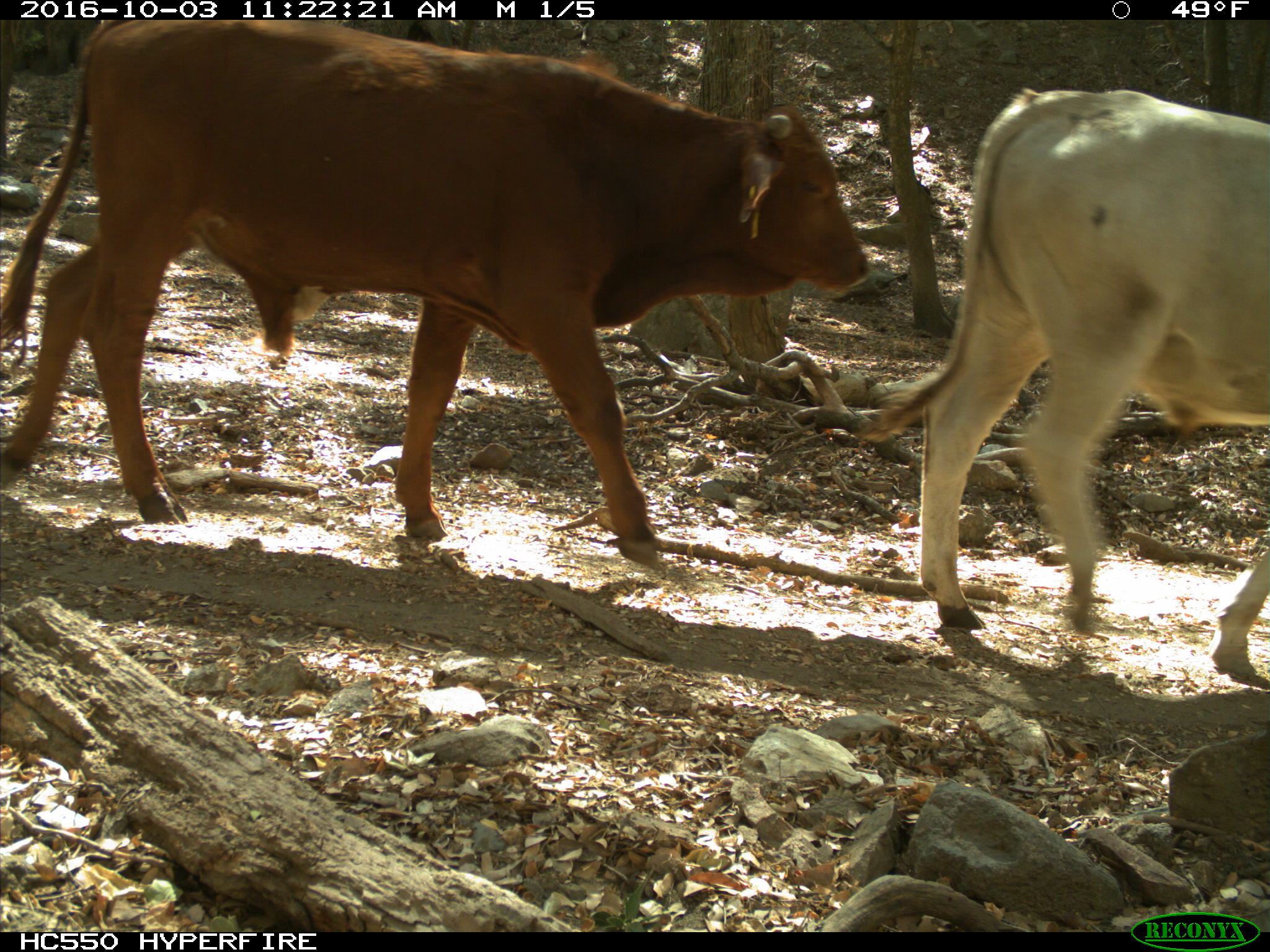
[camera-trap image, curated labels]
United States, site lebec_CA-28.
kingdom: Animalia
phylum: Chordata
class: Mammalia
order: Artiodactyla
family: Bovidae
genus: Bos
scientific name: Bos taurus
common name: domestic cow